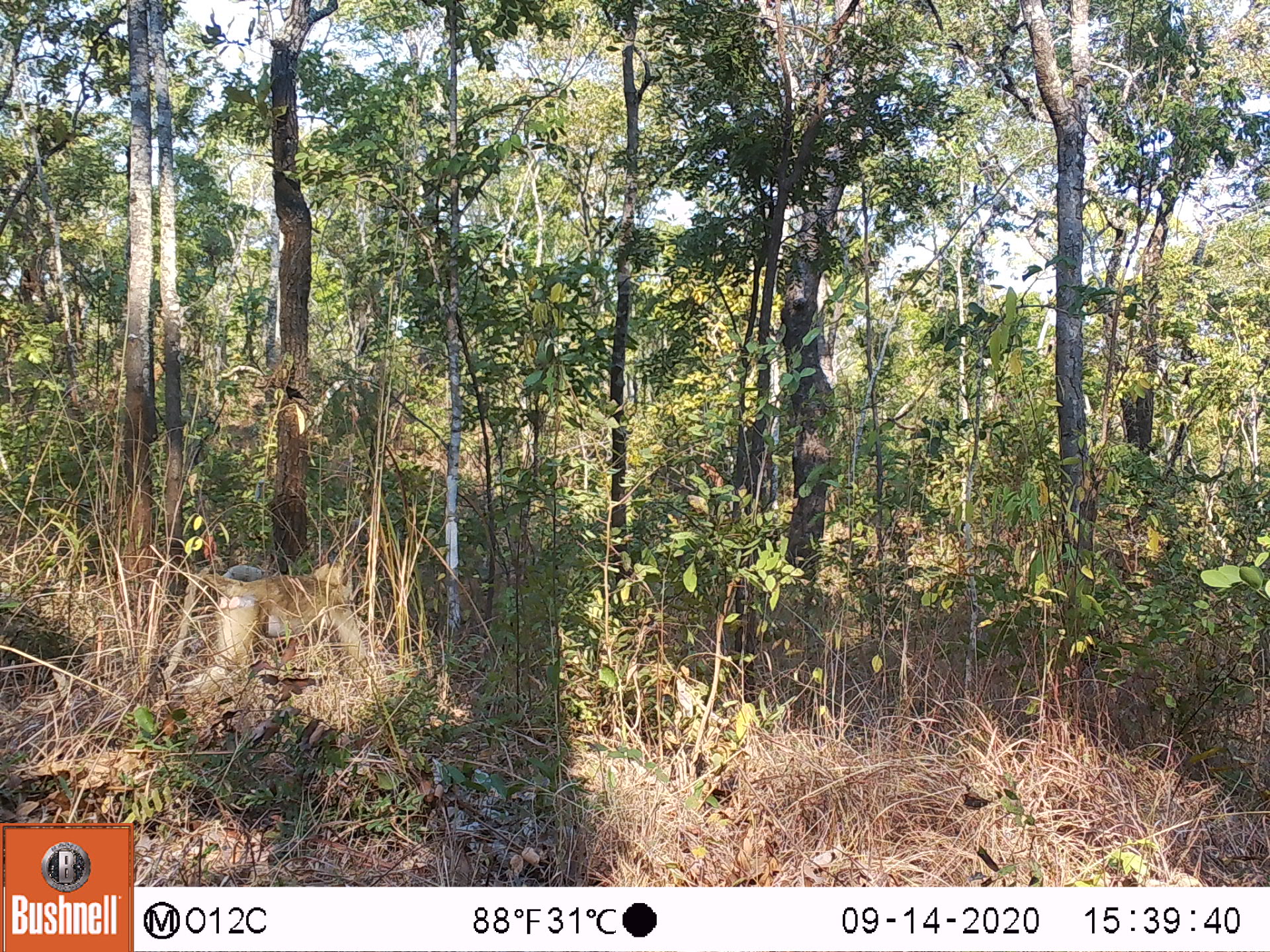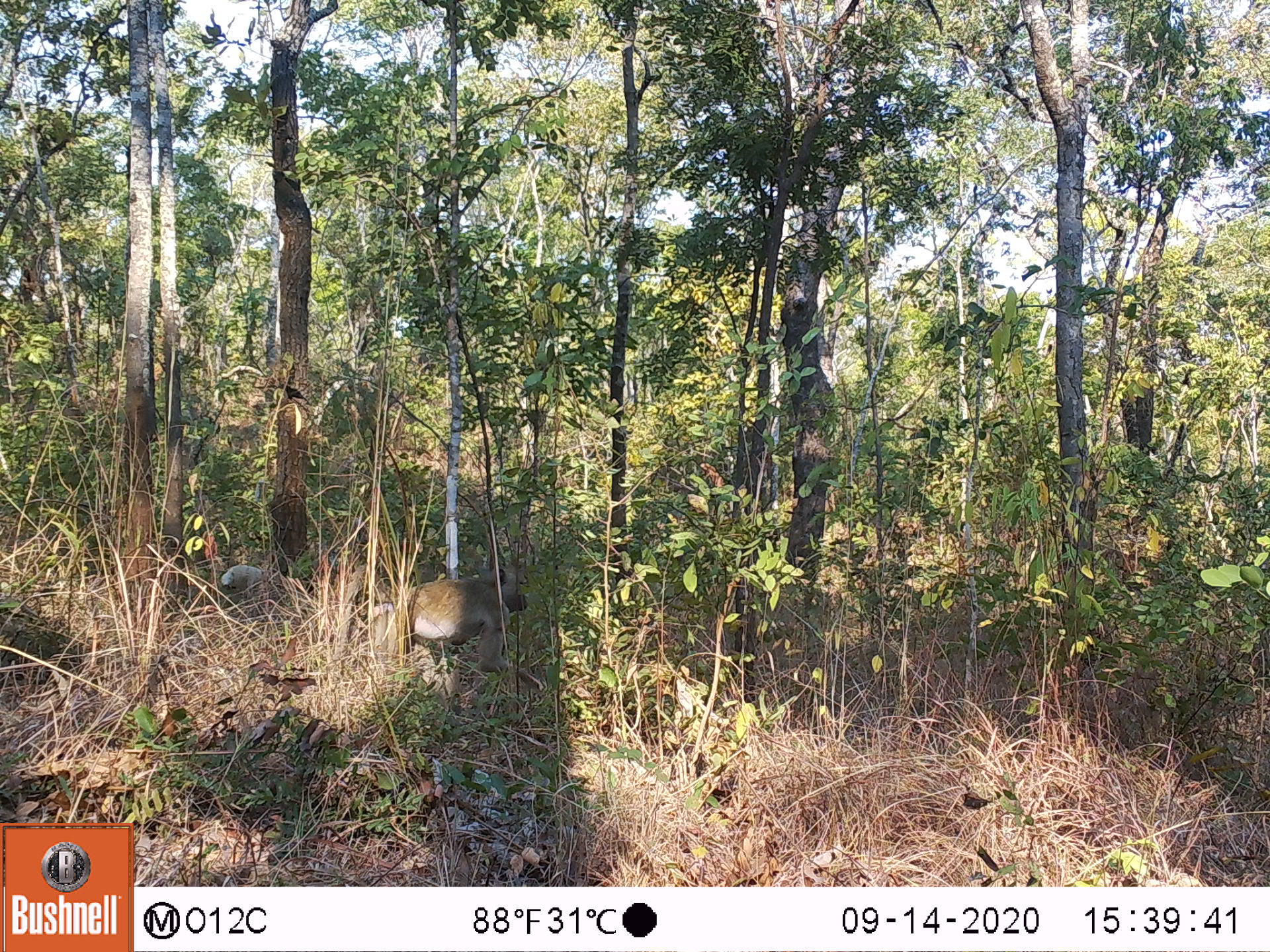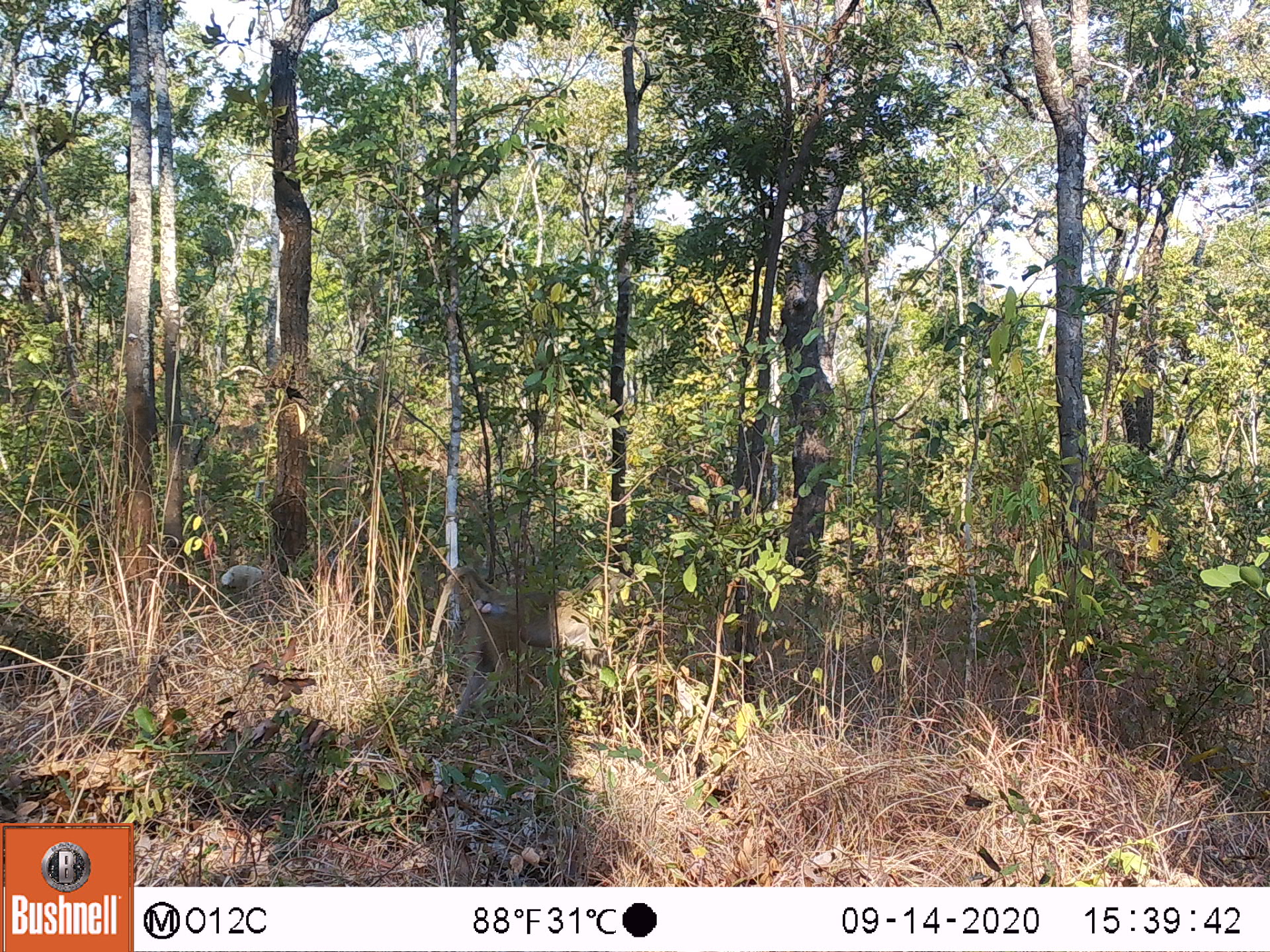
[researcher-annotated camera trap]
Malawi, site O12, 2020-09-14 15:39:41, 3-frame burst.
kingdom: Animalia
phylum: Chordata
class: Mammalia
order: Primates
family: Cercopithecidae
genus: Papio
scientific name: Papio cynocephalus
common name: yellow baboon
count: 1